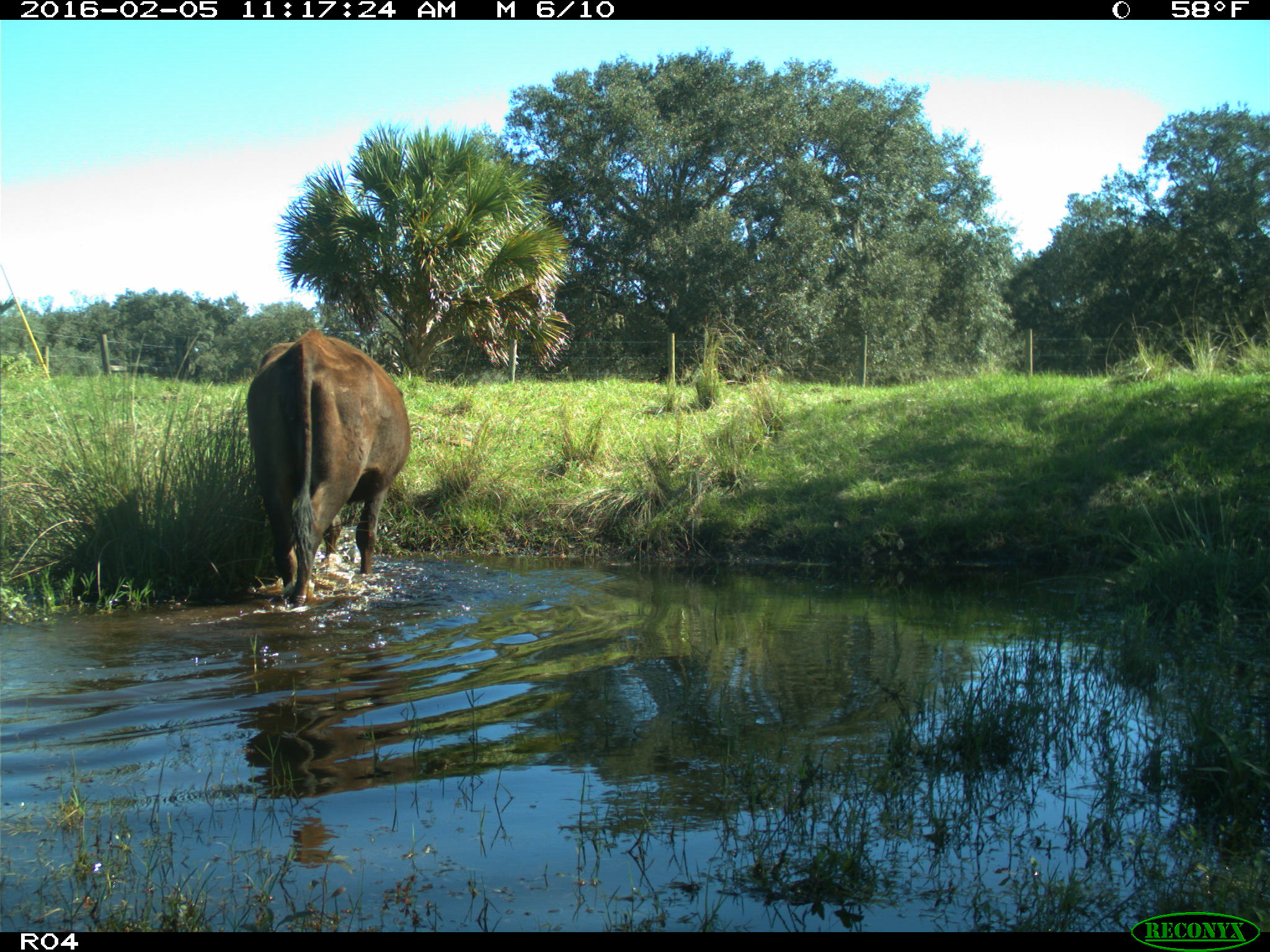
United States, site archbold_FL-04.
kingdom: Animalia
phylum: Chordata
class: Mammalia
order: Artiodactyla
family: Bovidae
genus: Bos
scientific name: Bos taurus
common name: domestic cow